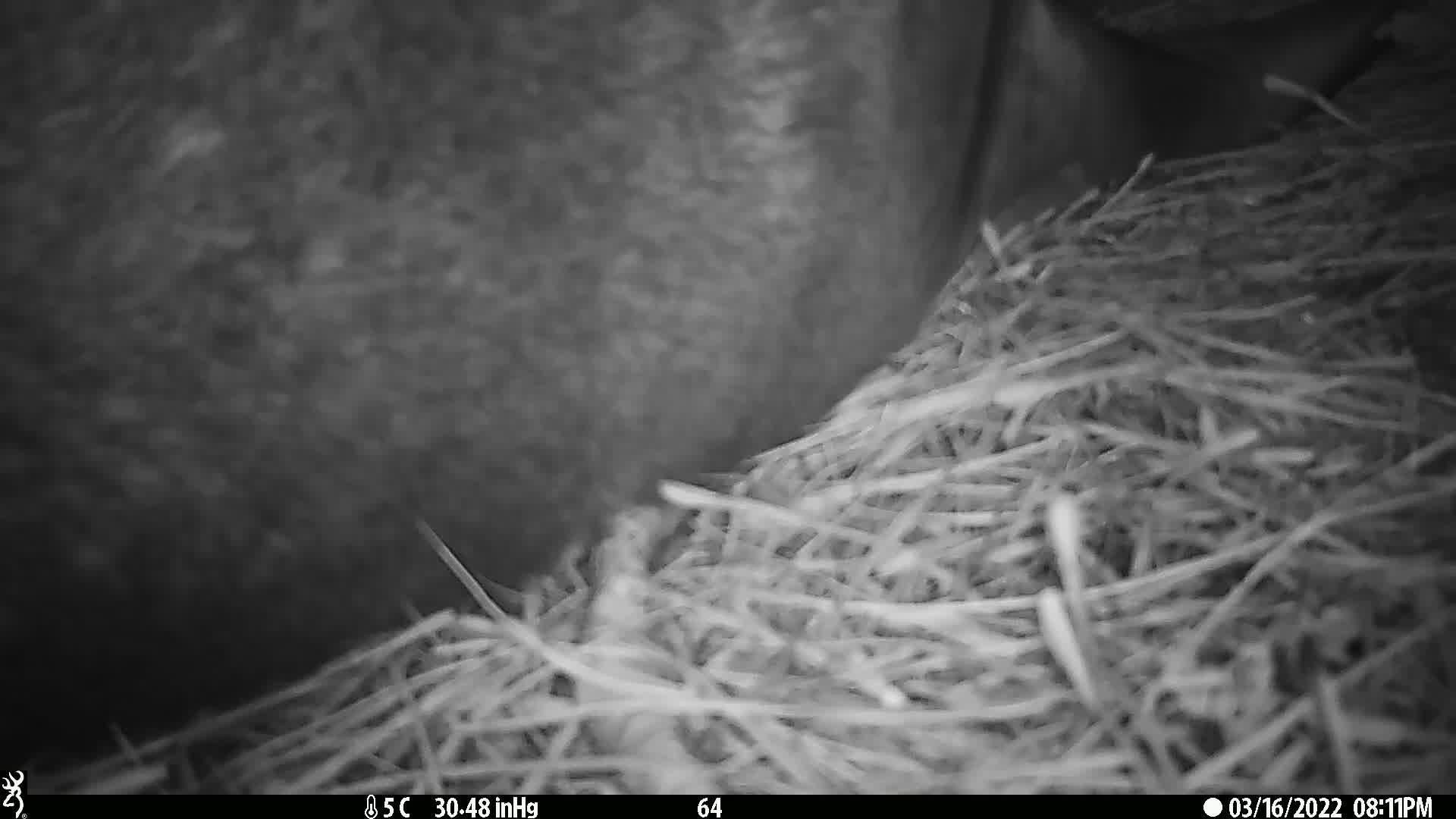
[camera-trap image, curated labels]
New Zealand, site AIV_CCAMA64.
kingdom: Animalia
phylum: Chordata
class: Mammalia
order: Carnivora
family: Otariidae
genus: Phocarctos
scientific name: Phocarctos hookeri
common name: new zealand sea lion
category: sealion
Sealion (new zealand sea lion) (Phocarctos hookeri).